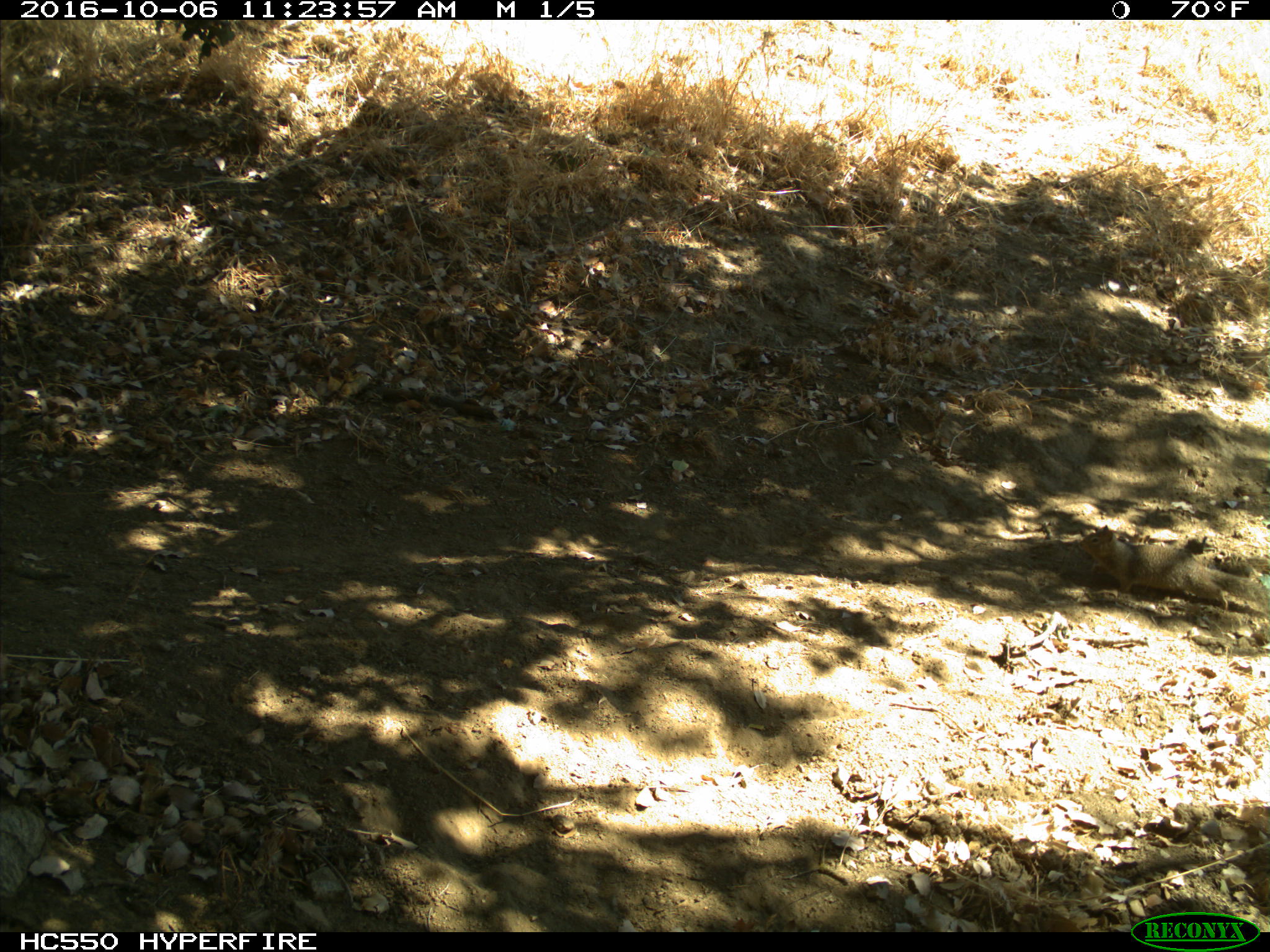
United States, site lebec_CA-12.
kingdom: Animalia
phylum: Chordata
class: Mammalia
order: Rodentia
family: Sciuridae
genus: Otospermophilus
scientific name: Otospermophilus beecheyi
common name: california ground squirrel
Otospermophilus beecheyi (california ground squirrel).